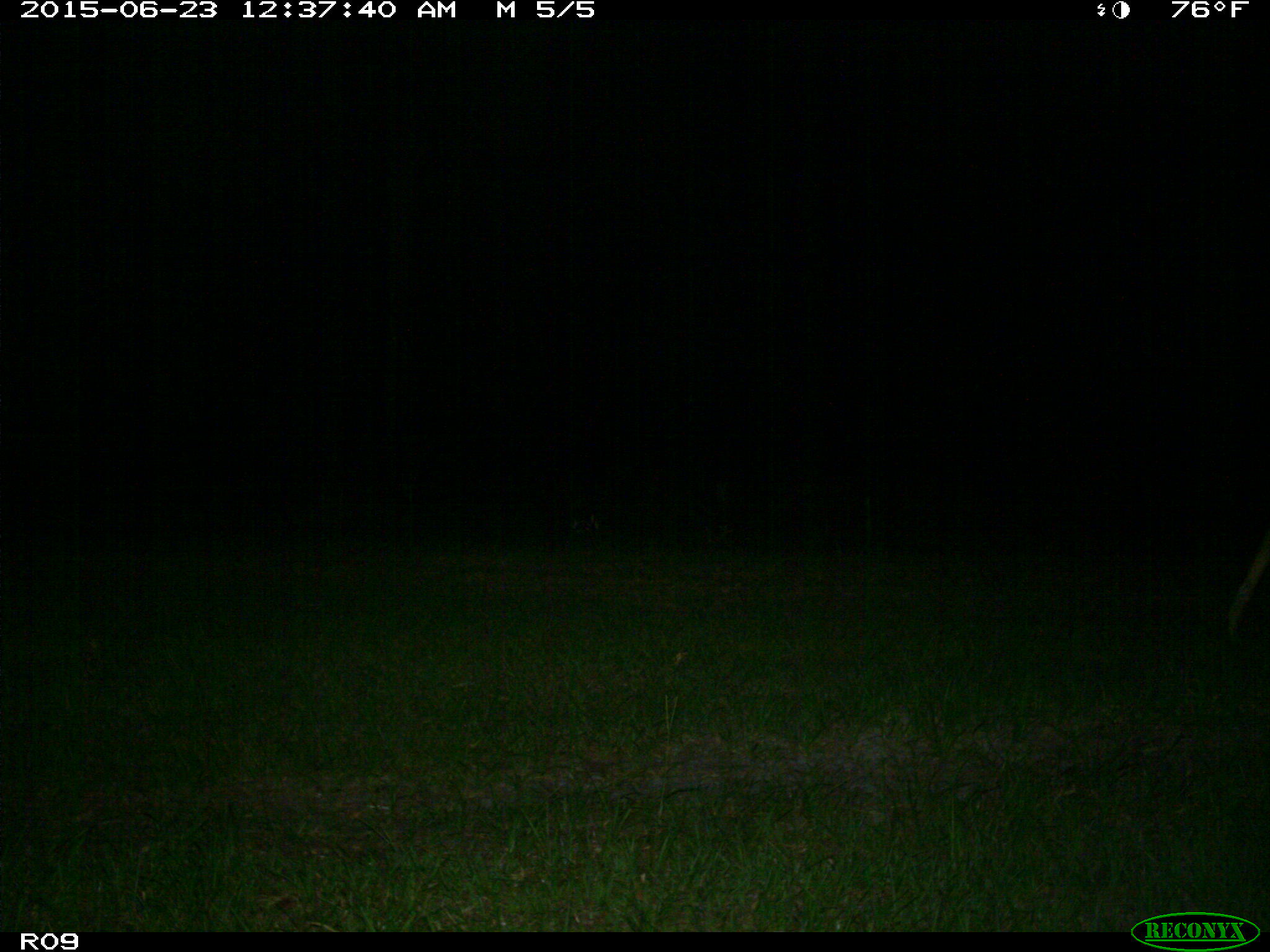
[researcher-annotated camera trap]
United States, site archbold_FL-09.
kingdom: Animalia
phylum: Chordata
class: Mammalia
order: Artiodactyla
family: Cervidae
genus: Odocoileus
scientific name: Odocoileus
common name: deer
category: unidentified deer